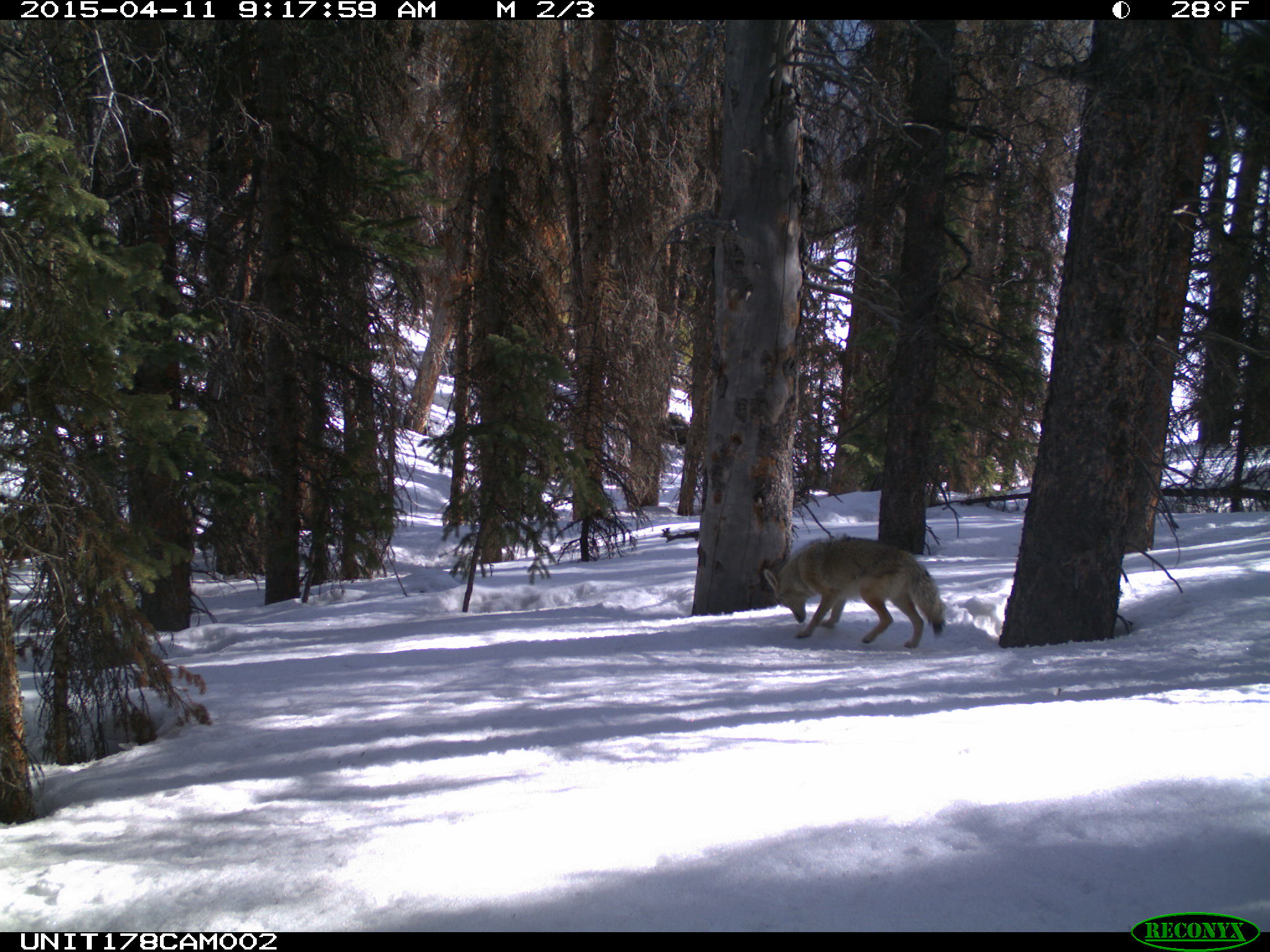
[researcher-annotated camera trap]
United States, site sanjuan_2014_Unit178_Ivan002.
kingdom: Animalia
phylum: Chordata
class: Mammalia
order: Carnivora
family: Canidae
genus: Canis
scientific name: Canis latrans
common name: coyote